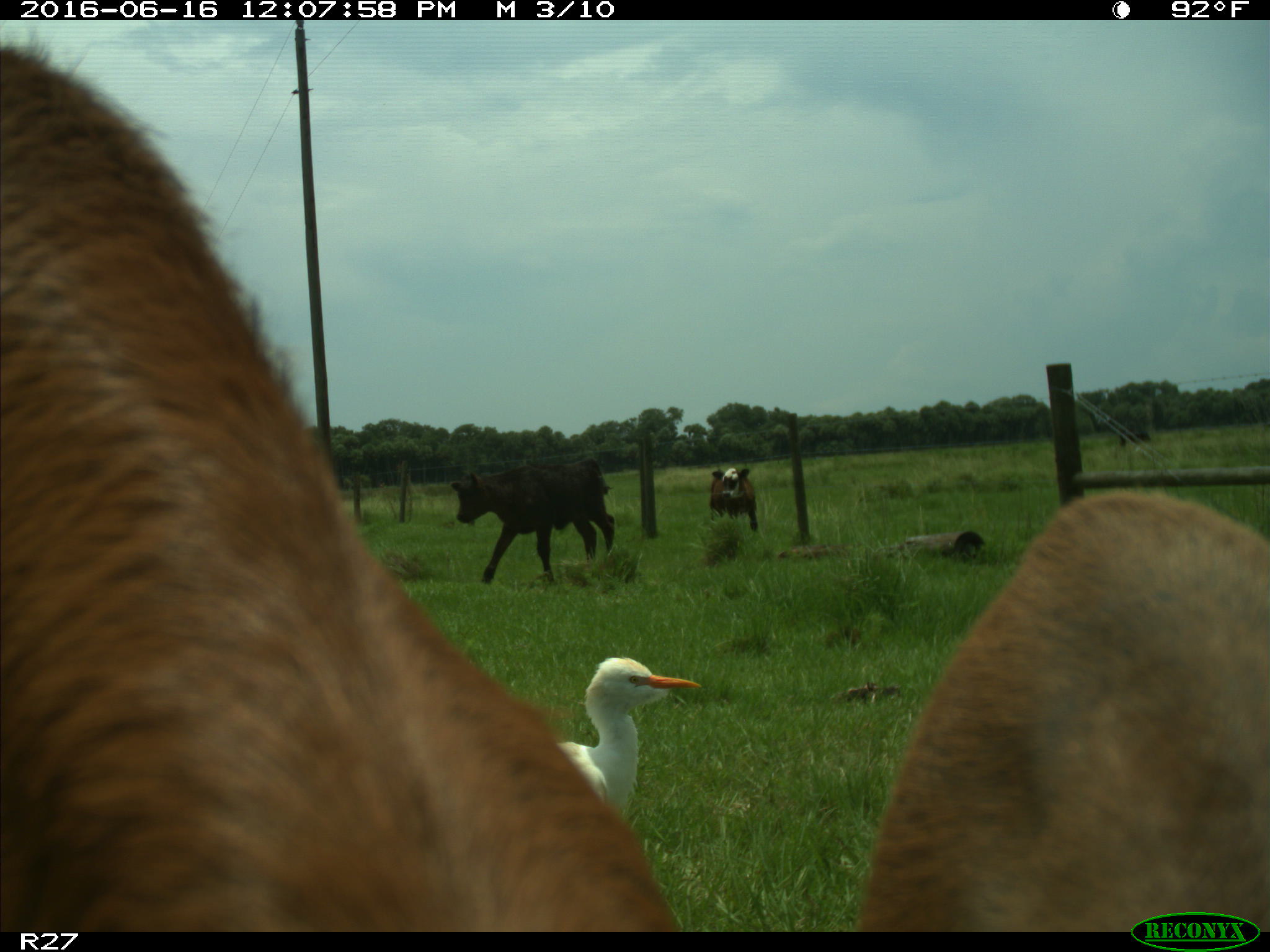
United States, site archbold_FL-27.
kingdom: Animalia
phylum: Chordata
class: Mammalia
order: Artiodactyla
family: Bovidae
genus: Bos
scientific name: Bos taurus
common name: domestic cow